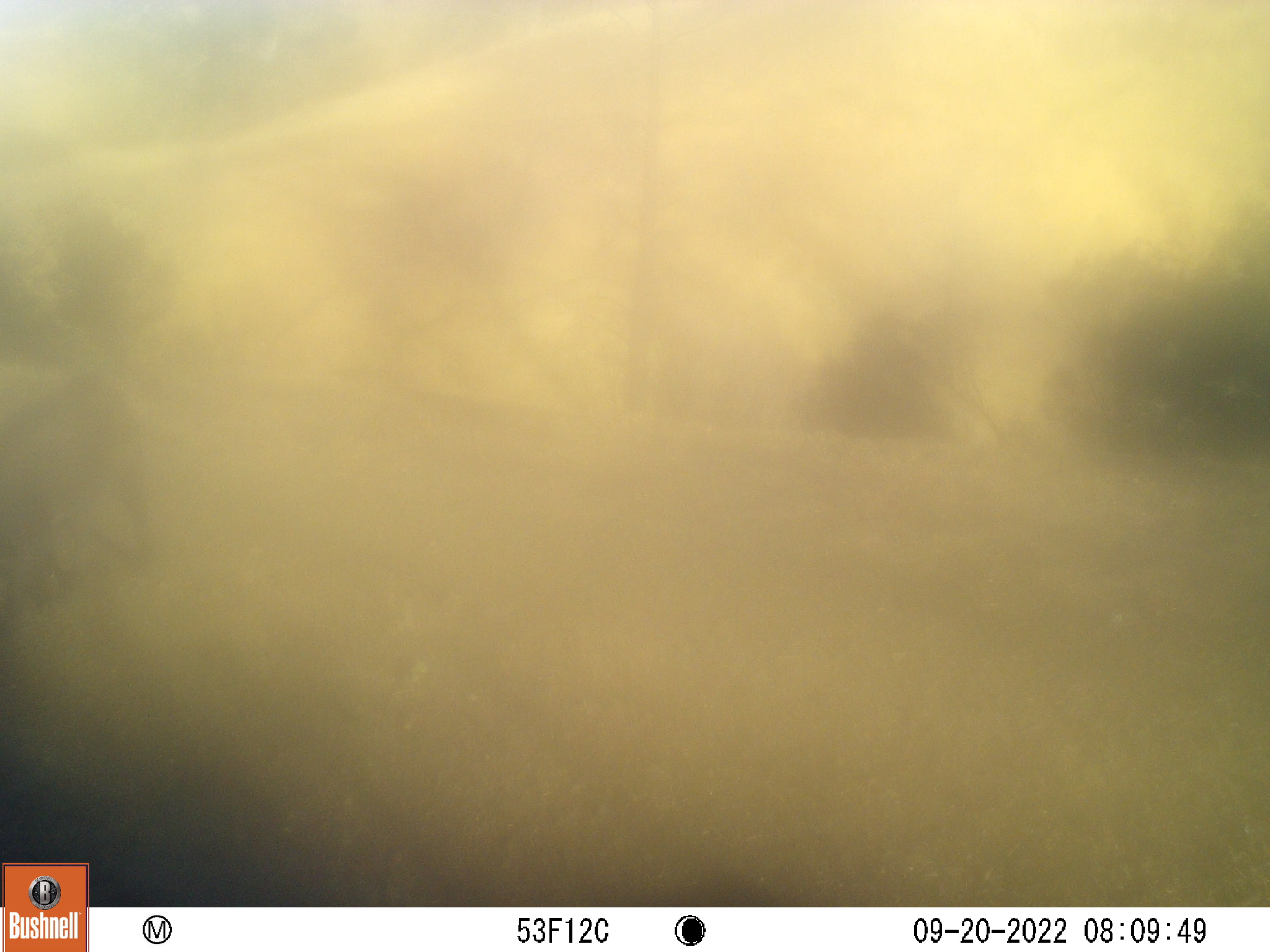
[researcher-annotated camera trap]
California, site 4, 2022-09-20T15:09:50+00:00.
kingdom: Animalia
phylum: Chordata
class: Mammalia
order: Artiodactyla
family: Suidae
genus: Sus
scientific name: Sus scrofa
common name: wild boar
Wild boar (Sus scrofa).